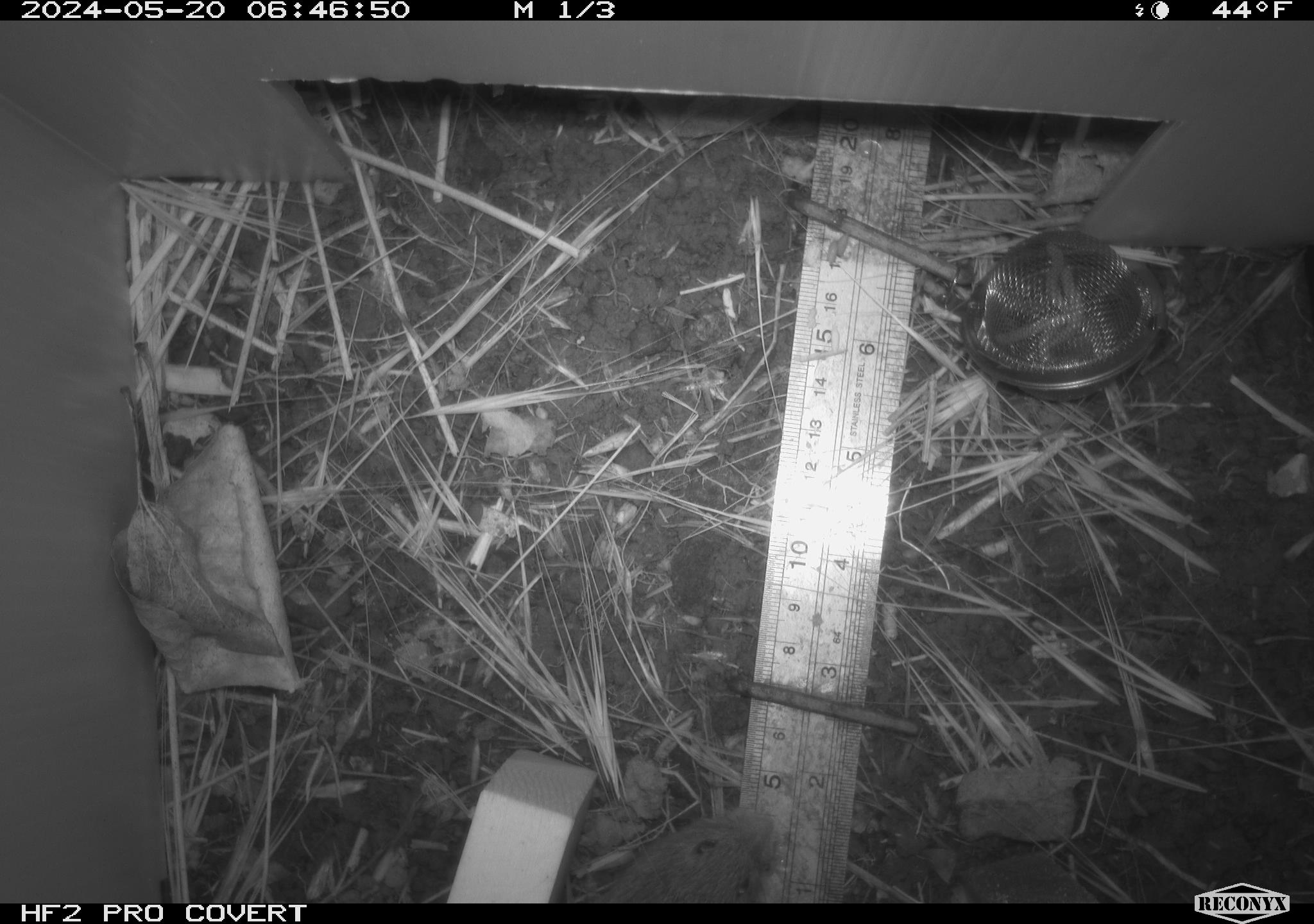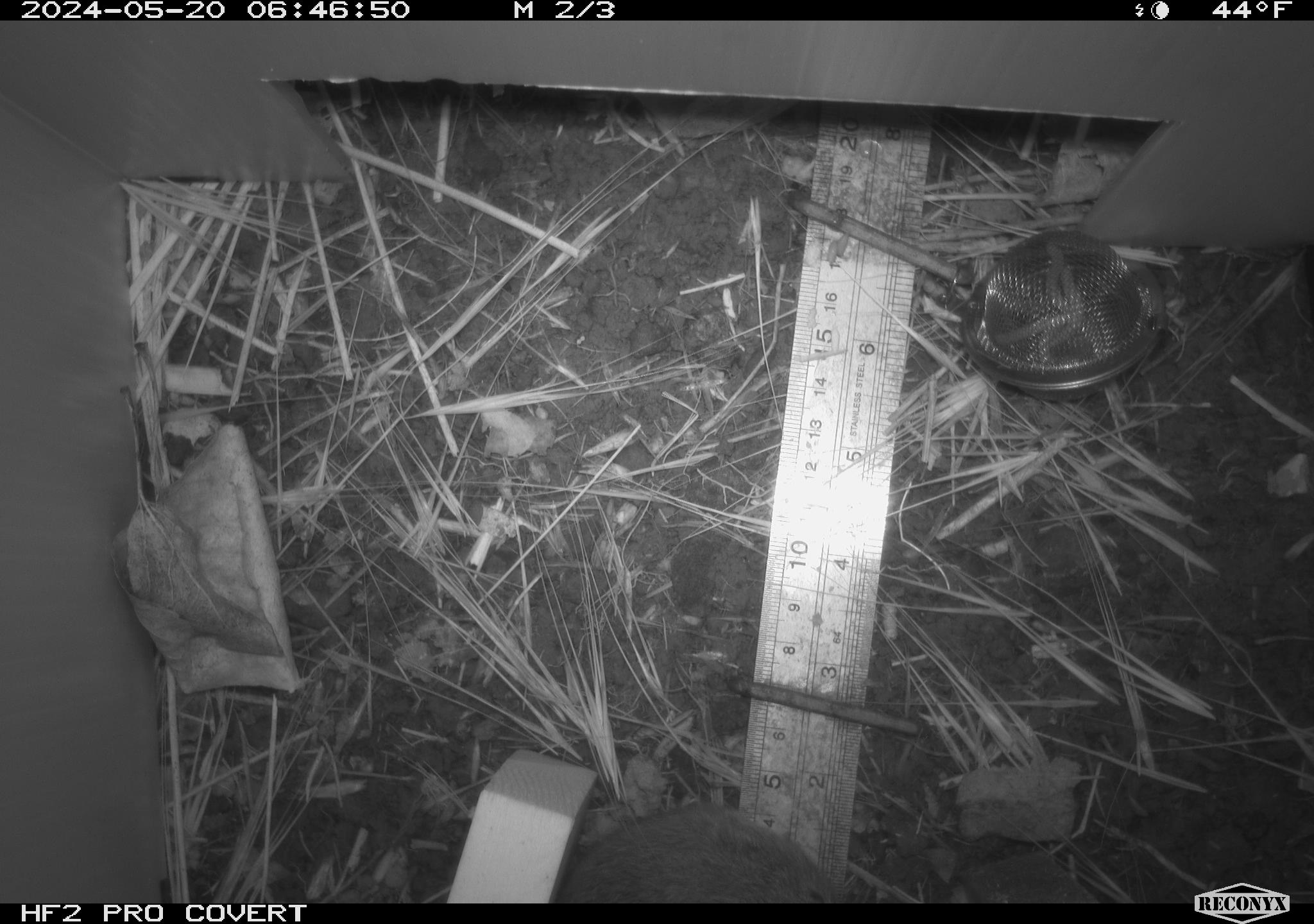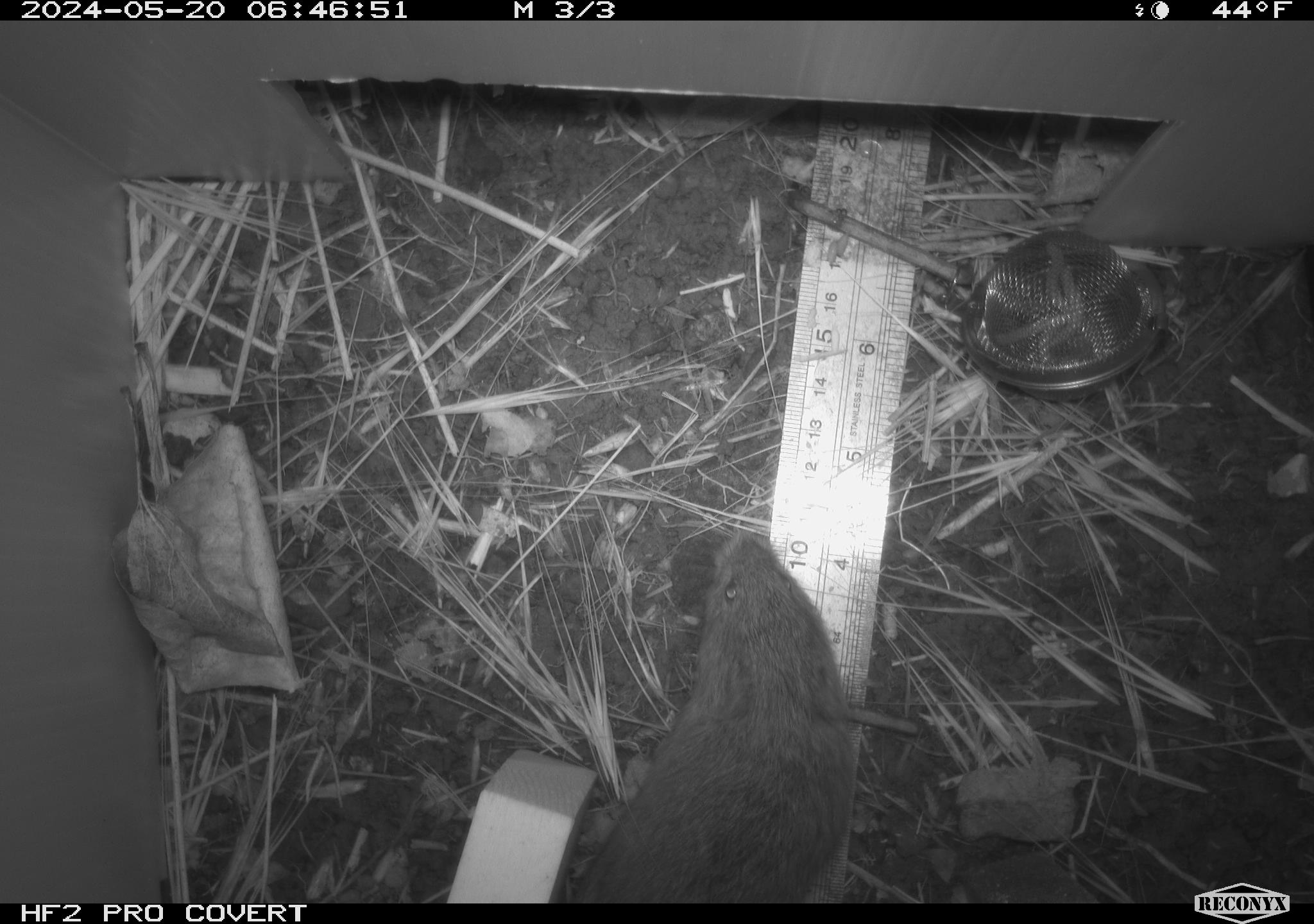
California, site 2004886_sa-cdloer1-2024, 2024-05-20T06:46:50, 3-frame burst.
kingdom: Animalia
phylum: Chordata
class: Mammalia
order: Rodentia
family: Cricetidae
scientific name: Arvicolinae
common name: voles, lemmings, and muskrats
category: arvicolinae subfamily